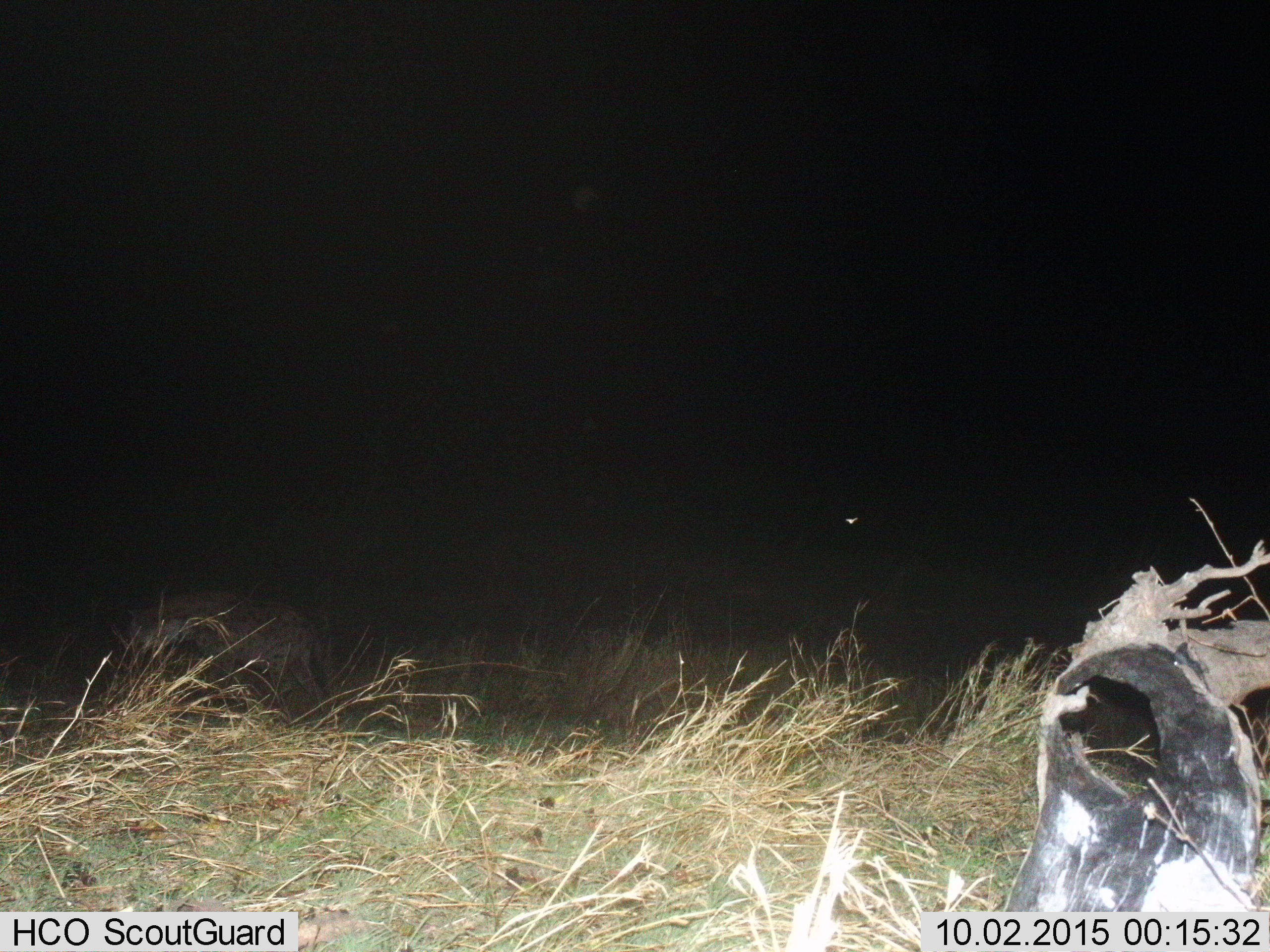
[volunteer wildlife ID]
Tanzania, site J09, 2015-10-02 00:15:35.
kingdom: Animalia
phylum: Chordata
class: Mammalia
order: Carnivora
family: Hyaenidae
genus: Crocuta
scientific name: Crocuta crocuta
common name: spotted hyena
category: hyenaspotted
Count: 1.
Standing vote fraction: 33%.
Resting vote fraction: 0%.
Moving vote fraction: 67%.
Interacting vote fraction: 0%.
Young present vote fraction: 0%.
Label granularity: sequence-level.